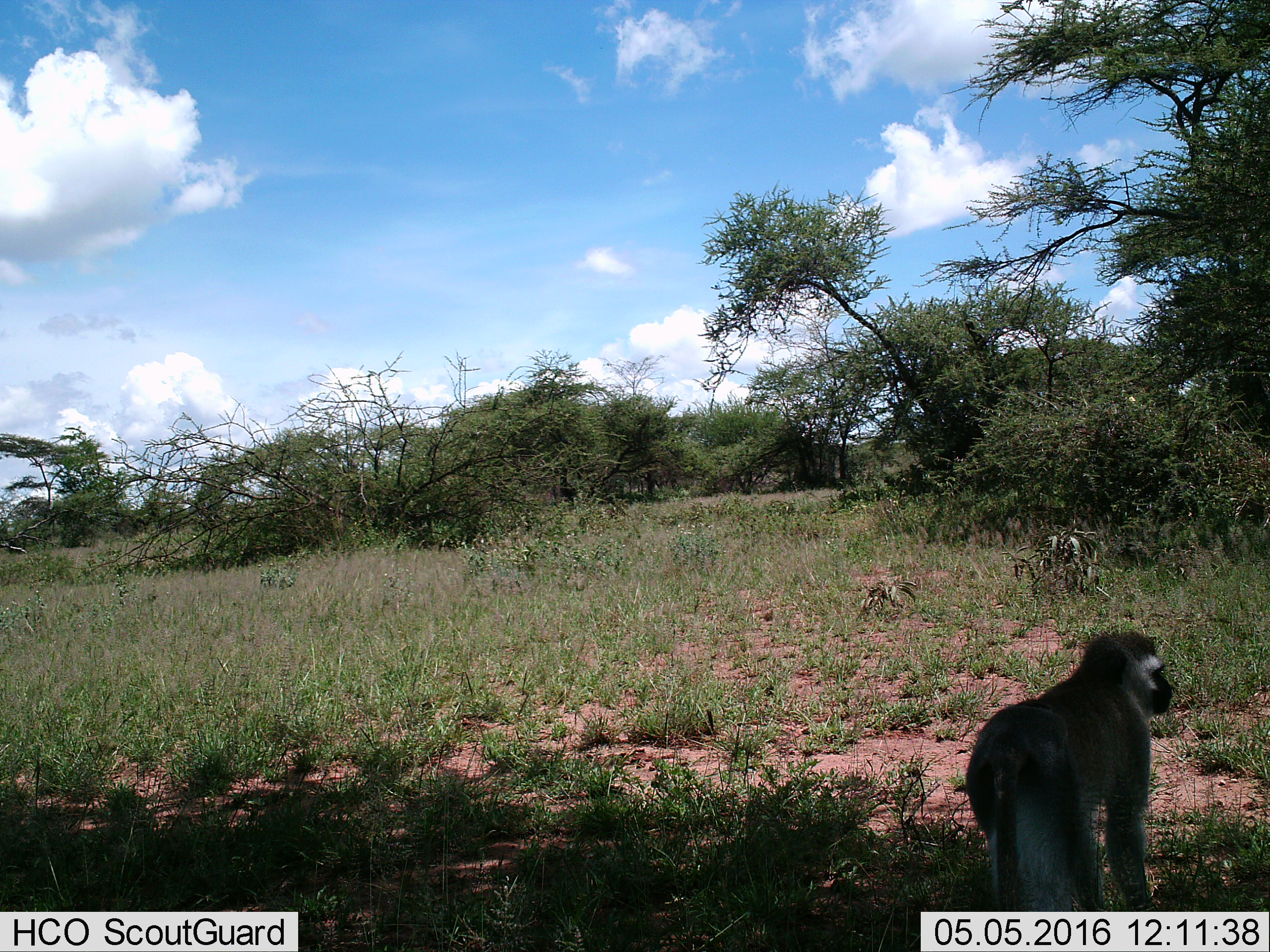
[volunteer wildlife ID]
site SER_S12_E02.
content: unidentified animal